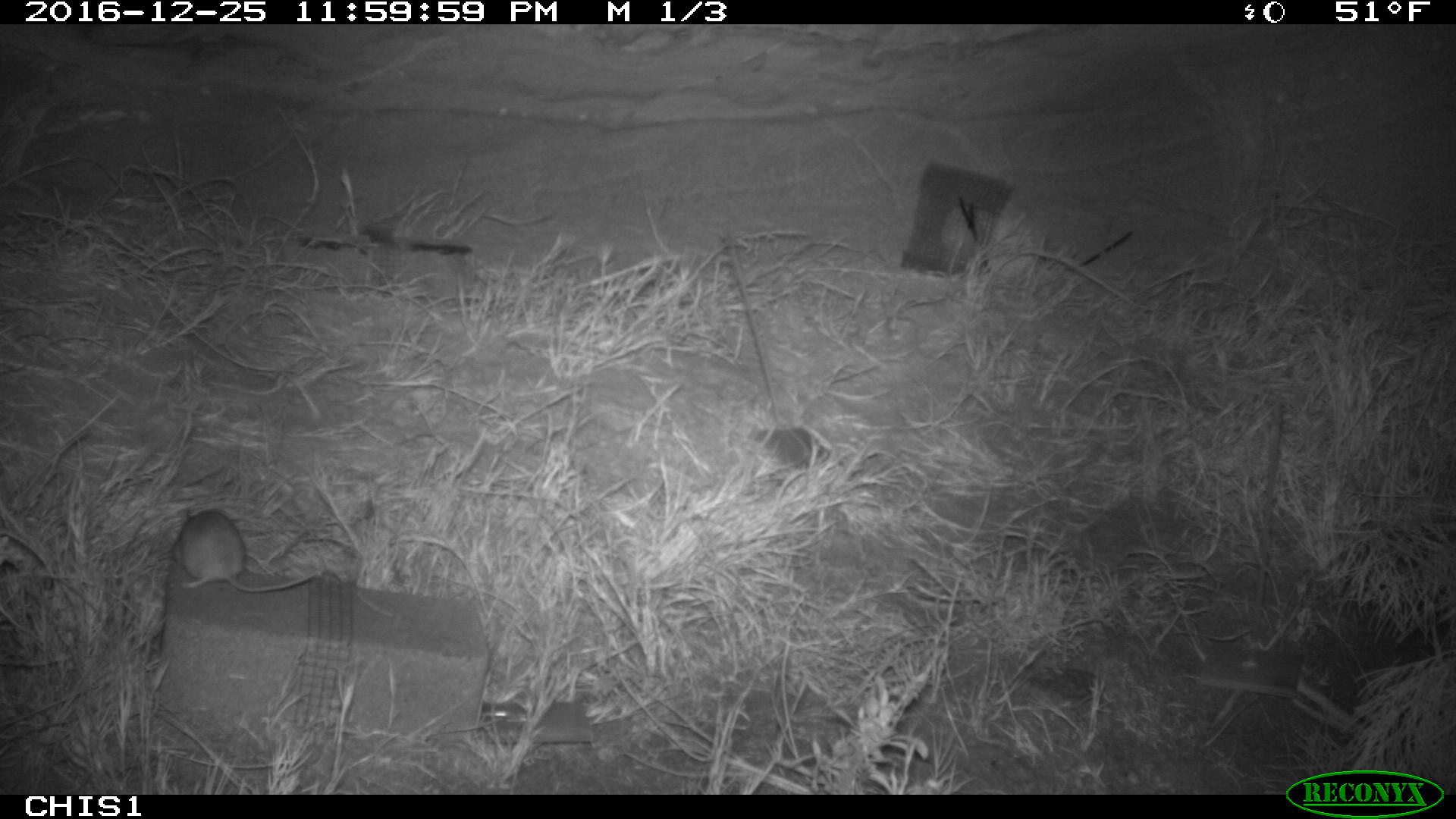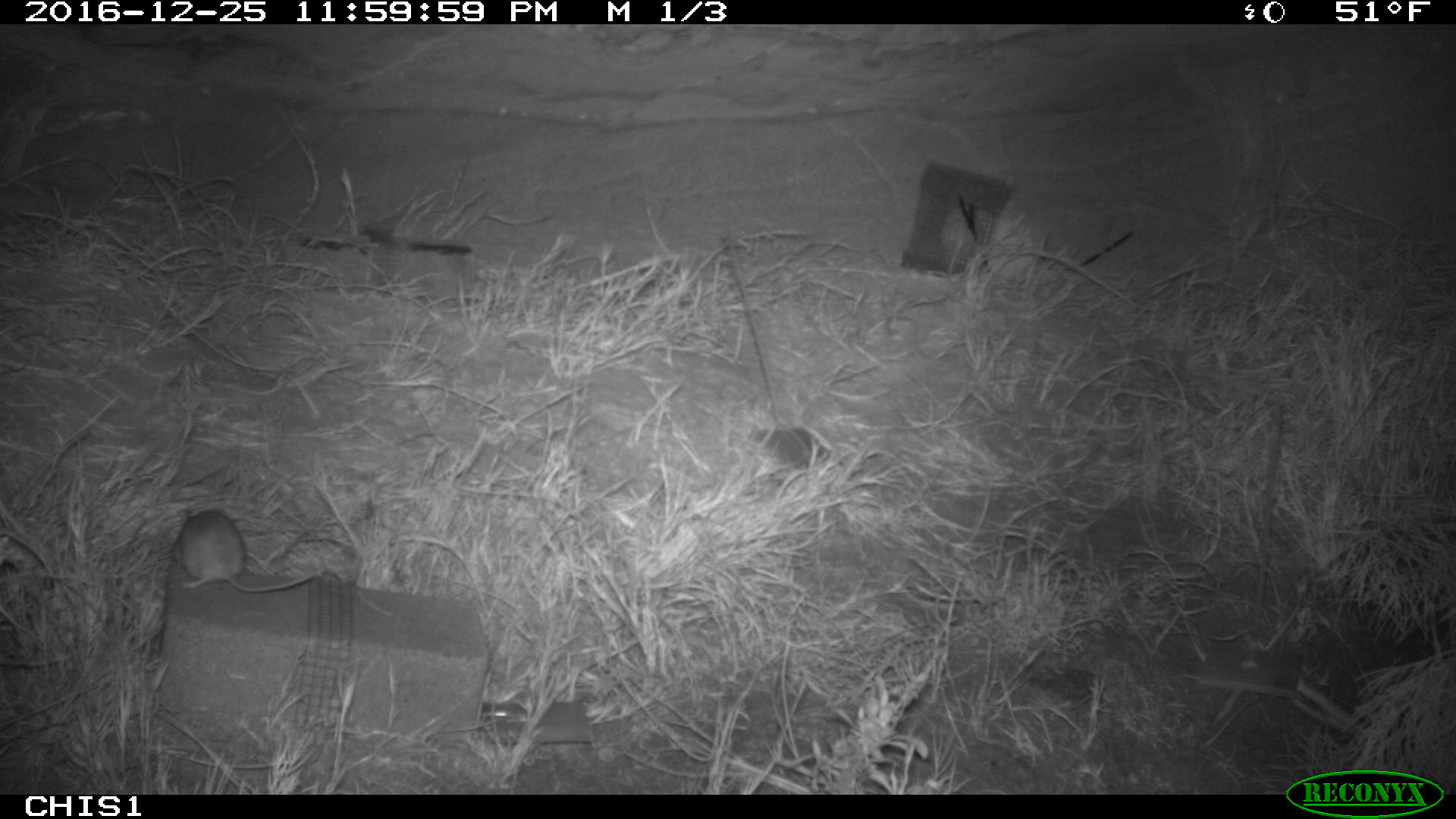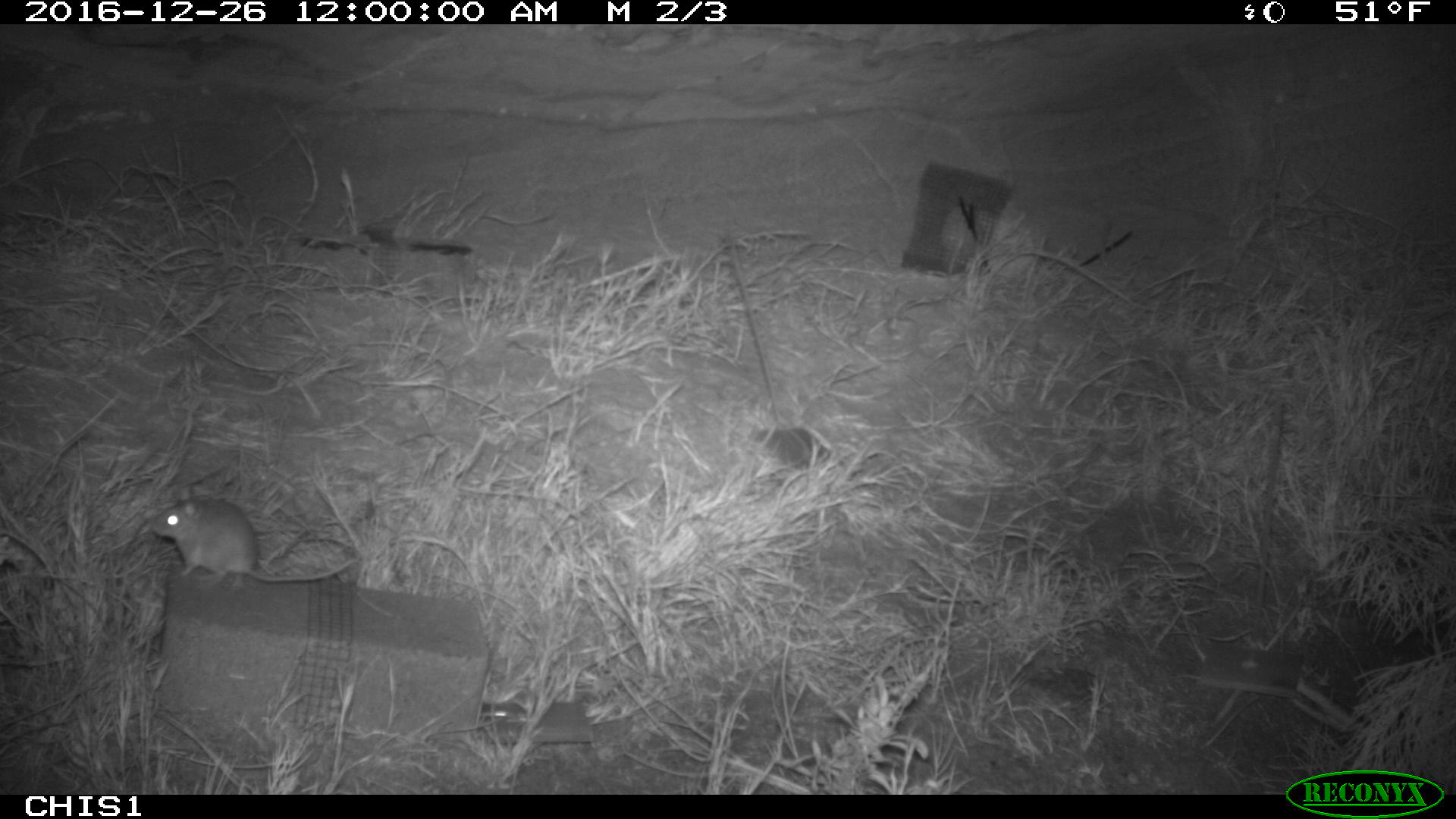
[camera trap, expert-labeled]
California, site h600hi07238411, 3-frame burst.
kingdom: Animalia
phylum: Chordata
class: Mammalia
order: Rodentia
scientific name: Rodentia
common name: rodent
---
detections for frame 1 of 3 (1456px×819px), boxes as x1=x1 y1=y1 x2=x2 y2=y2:
rodent: x1=171 y1=510 x2=322 y2=592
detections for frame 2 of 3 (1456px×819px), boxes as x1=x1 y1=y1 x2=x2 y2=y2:
rodent: x1=172 y1=510 x2=315 y2=591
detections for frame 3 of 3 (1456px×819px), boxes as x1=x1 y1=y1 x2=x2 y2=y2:
rodent: x1=149 y1=485 x2=360 y2=586